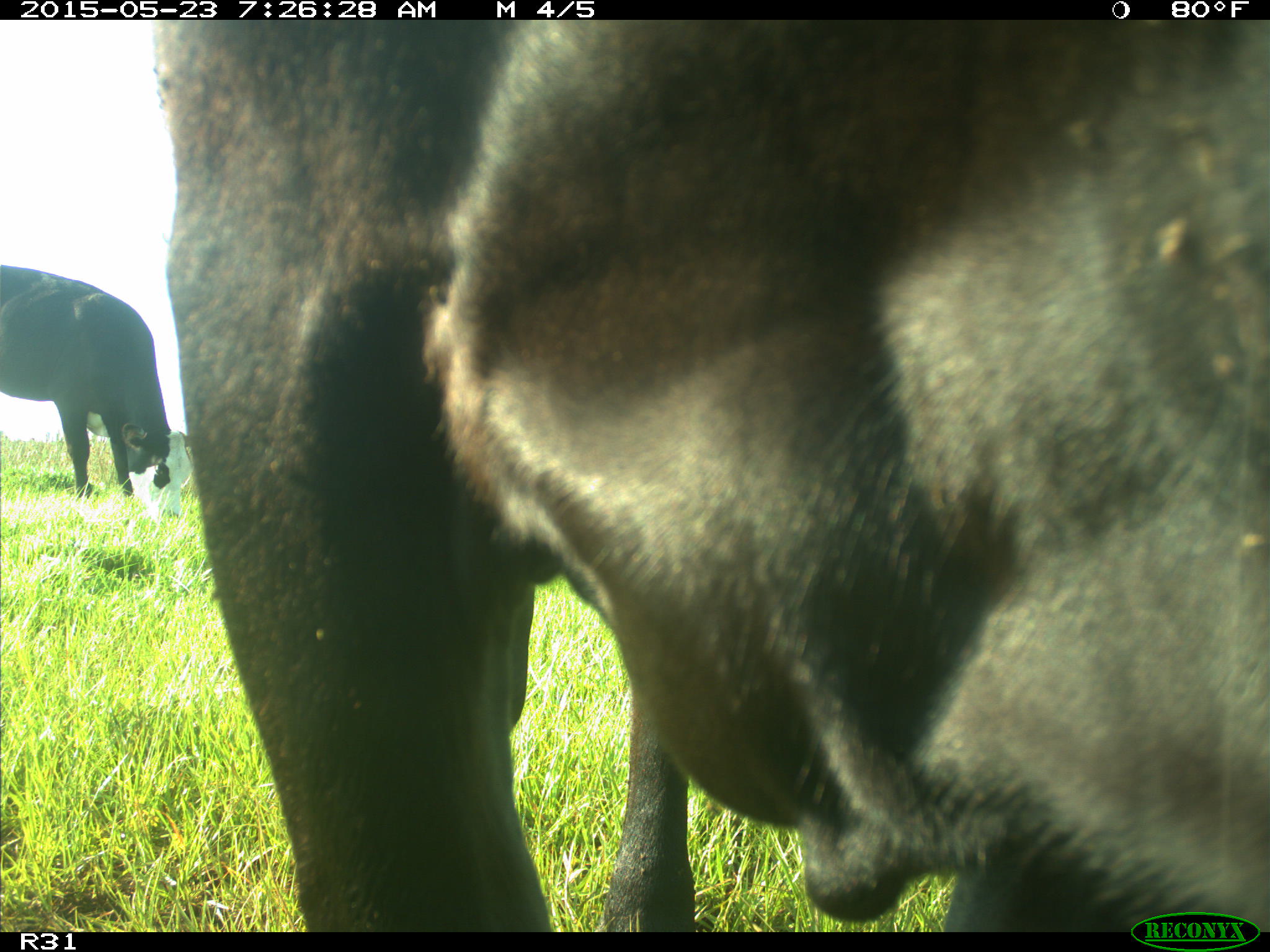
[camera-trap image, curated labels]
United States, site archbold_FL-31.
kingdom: Animalia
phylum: Chordata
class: Mammalia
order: Artiodactyla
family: Bovidae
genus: Bos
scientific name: Bos taurus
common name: domestic cow